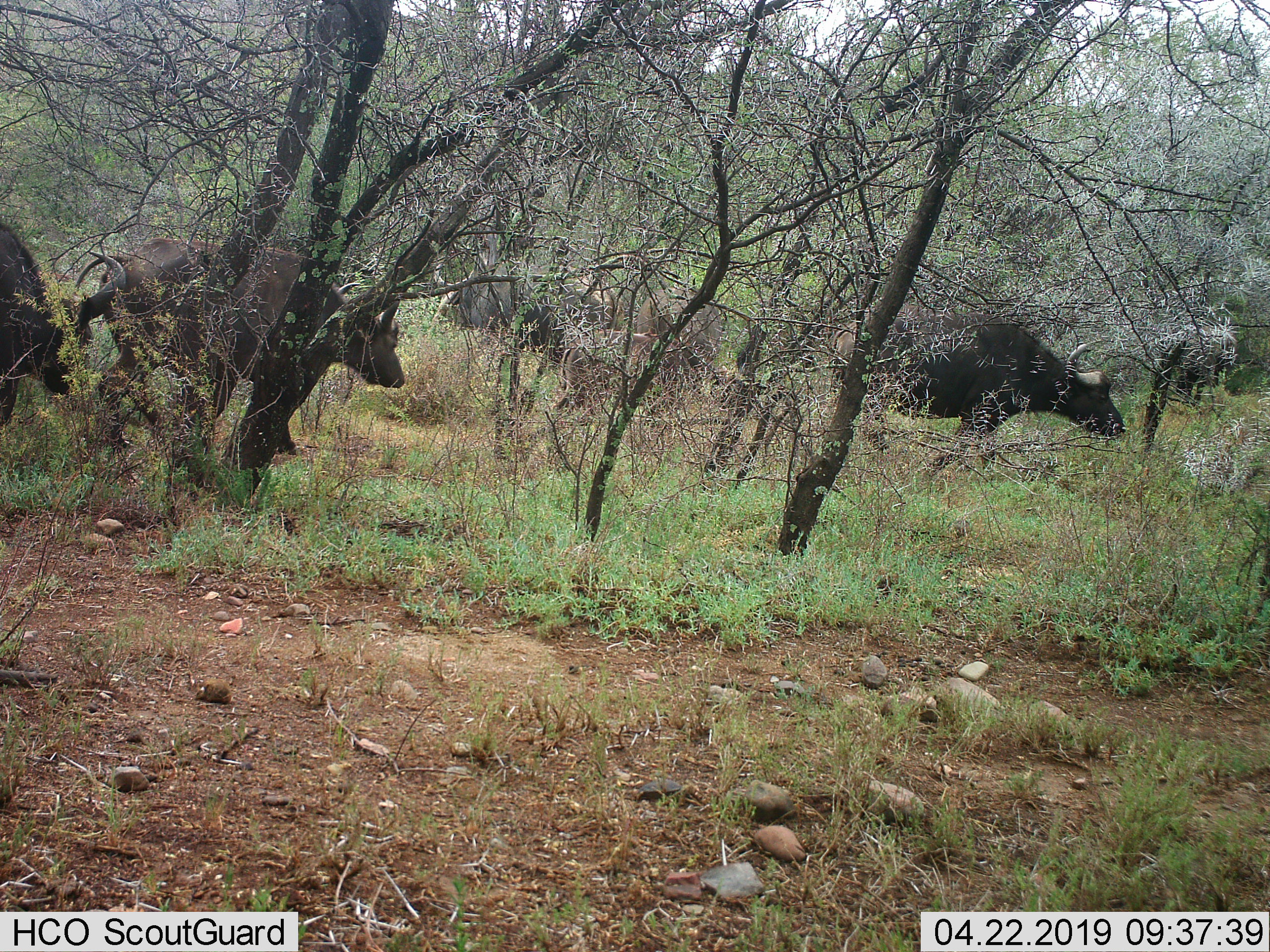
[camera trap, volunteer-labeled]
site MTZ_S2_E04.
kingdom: Animalia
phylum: Chordata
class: Mammalia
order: Artiodactyla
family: Bovidae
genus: Syncerus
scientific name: Syncerus caffer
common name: african buffalo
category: buffalo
Buffalo (african buffalo) (Syncerus caffer), count 5. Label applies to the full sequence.